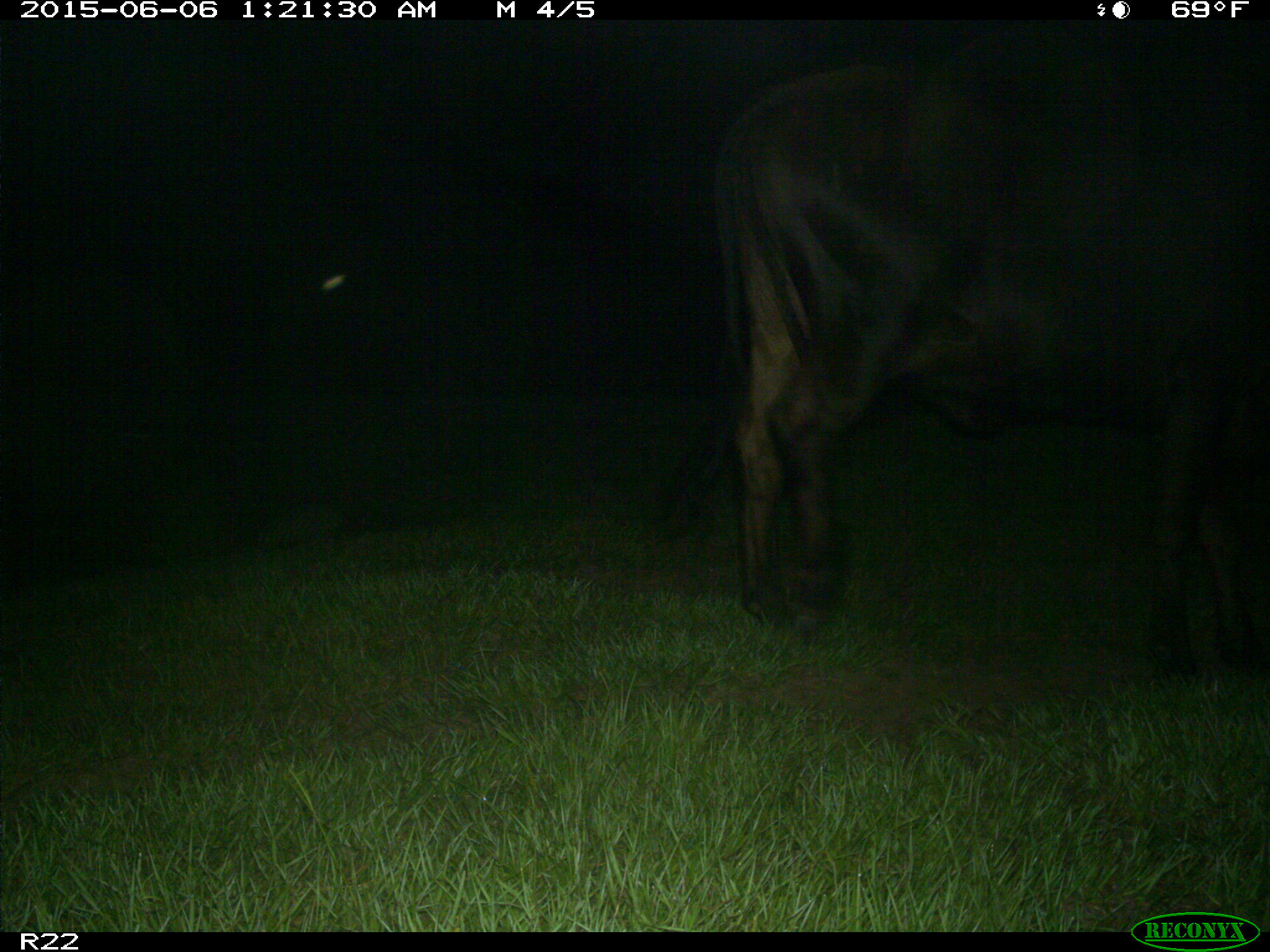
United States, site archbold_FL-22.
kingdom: Animalia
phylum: Chordata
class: Mammalia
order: Artiodactyla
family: Bovidae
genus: Bos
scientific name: Bos taurus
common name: domestic cow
Bos taurus (domestic cow).